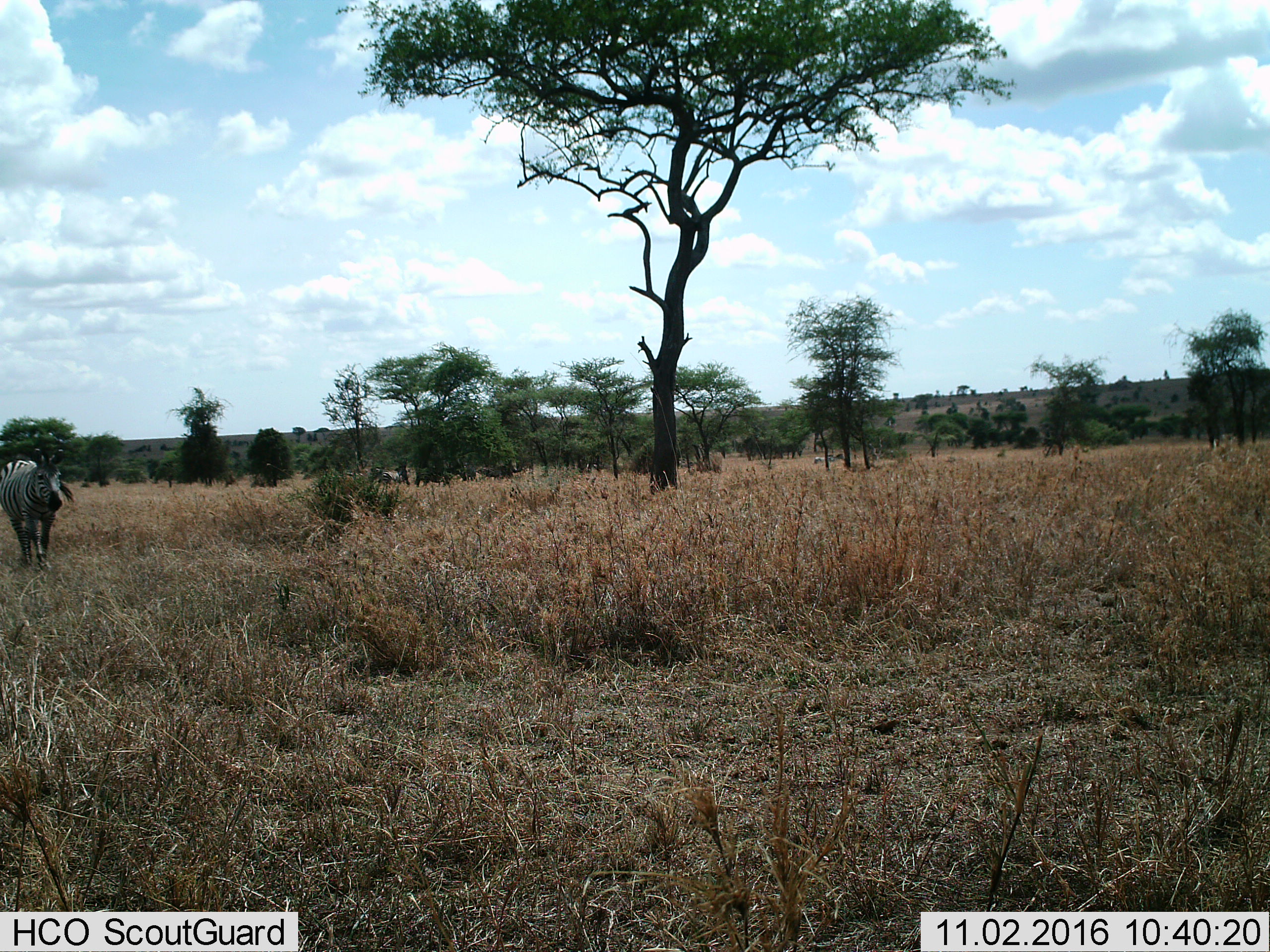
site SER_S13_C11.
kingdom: Animalia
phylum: Chordata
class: Mammalia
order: Perissodactyla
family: Equidae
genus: Equus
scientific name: Equus quagga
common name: plains zebra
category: zebraplains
Zebraplains (plains zebra) (Equus quagga), count 1. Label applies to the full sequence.